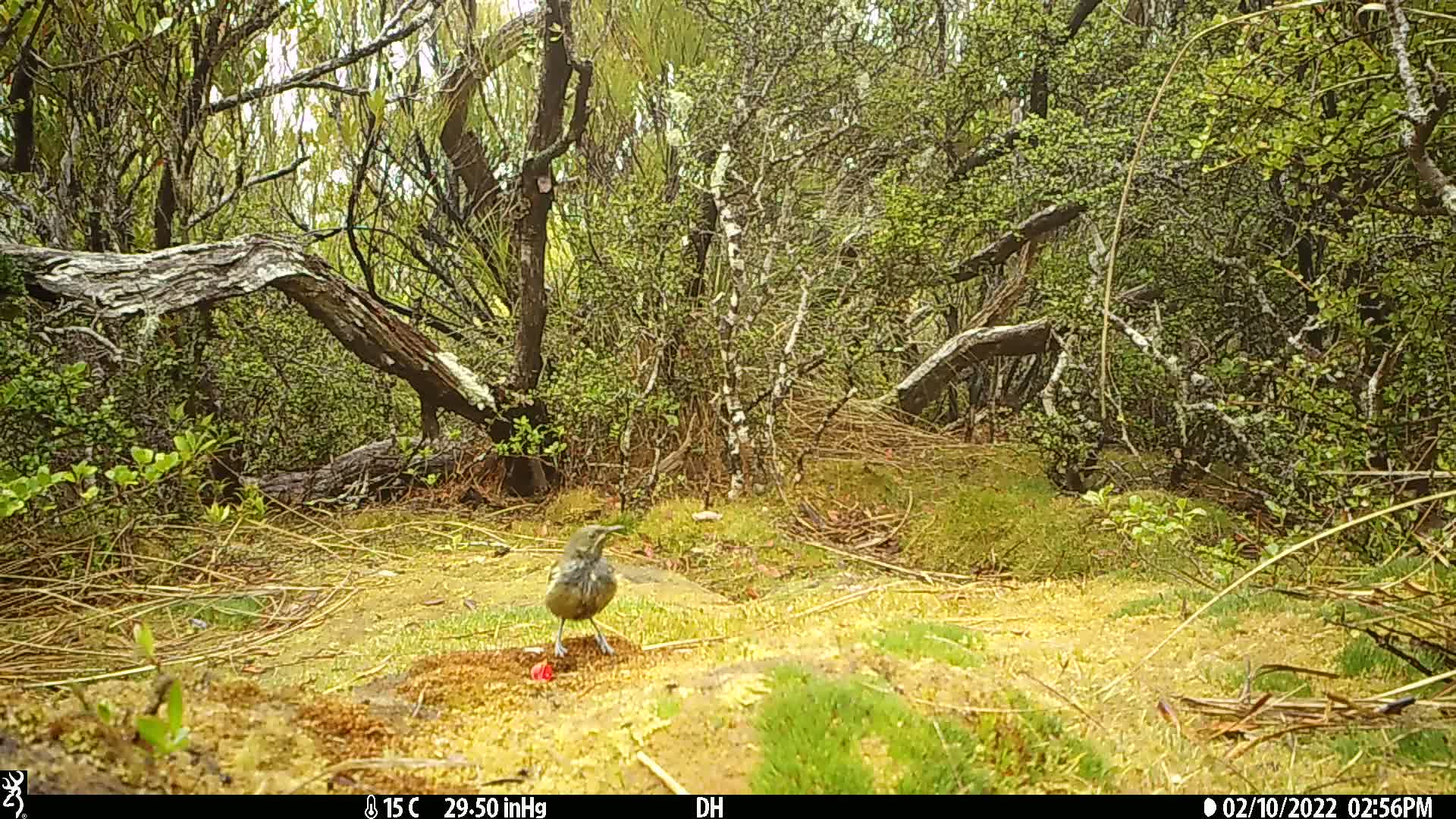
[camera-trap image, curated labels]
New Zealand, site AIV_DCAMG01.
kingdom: Animalia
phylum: Chordata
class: Aves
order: Passeriformes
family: Meliphagidae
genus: Anthornis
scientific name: Anthornis melanura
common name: new zealand bellbird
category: bellbird